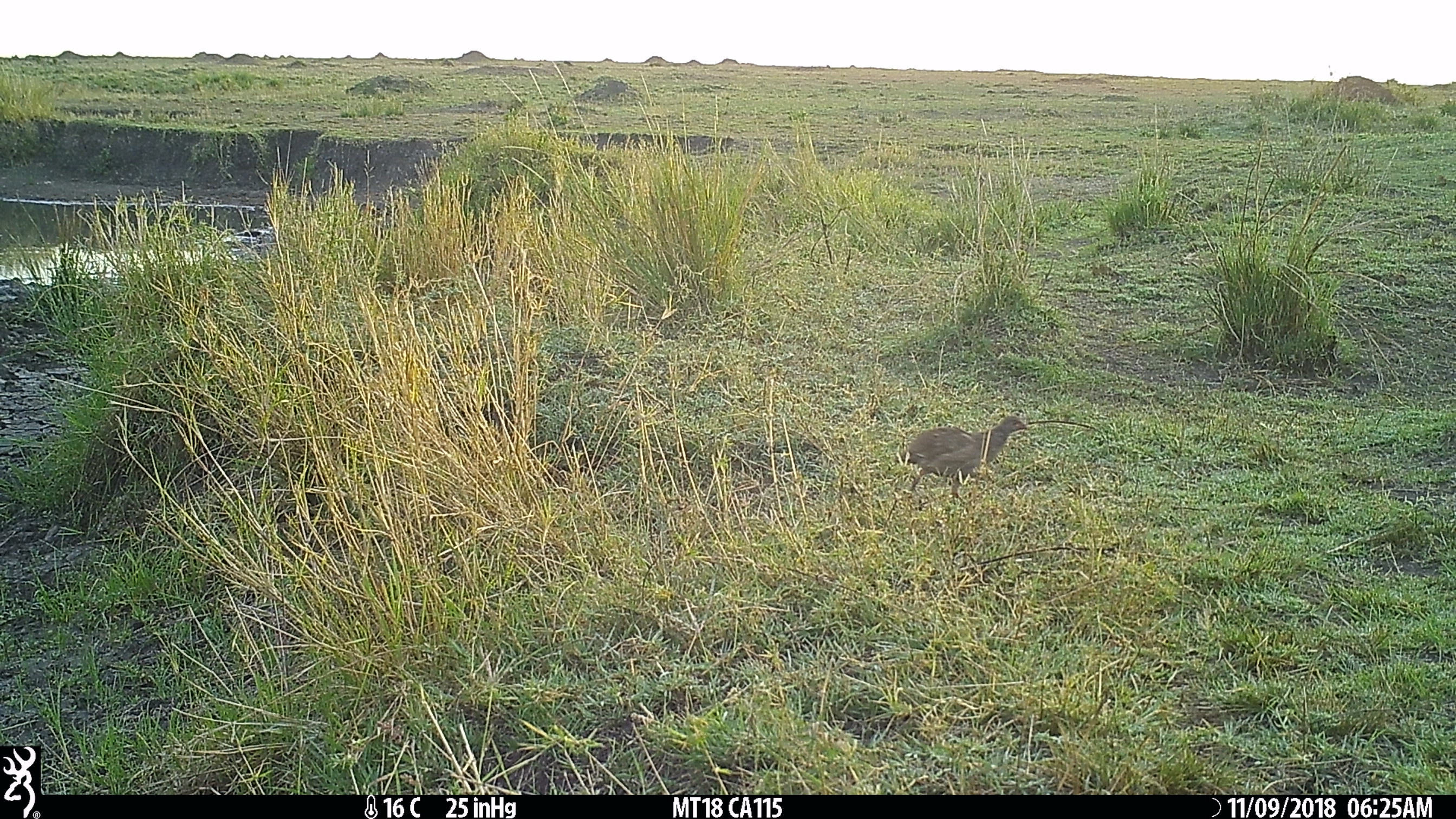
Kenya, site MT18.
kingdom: Animalia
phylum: Chordata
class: Aves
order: Galliformes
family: Phasianidae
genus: Pternistis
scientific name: Pternistis afer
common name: red-necked spurfowl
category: francolin rednecked spurfowl